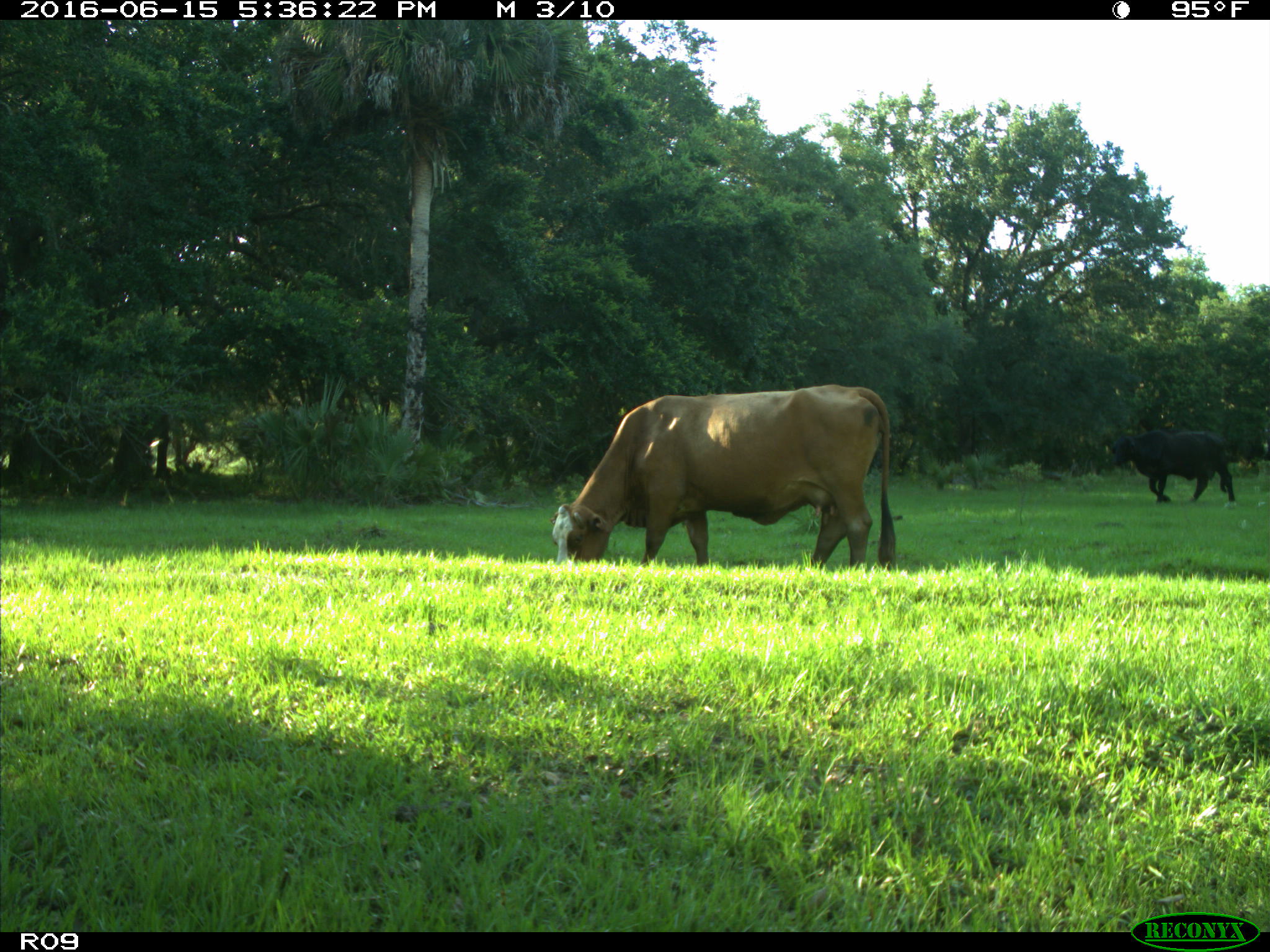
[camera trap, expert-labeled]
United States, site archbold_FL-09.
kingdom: Animalia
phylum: Chordata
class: Mammalia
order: Artiodactyla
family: Bovidae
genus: Bos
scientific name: Bos taurus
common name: domestic cow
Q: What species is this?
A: Bos taurus (domestic cow).